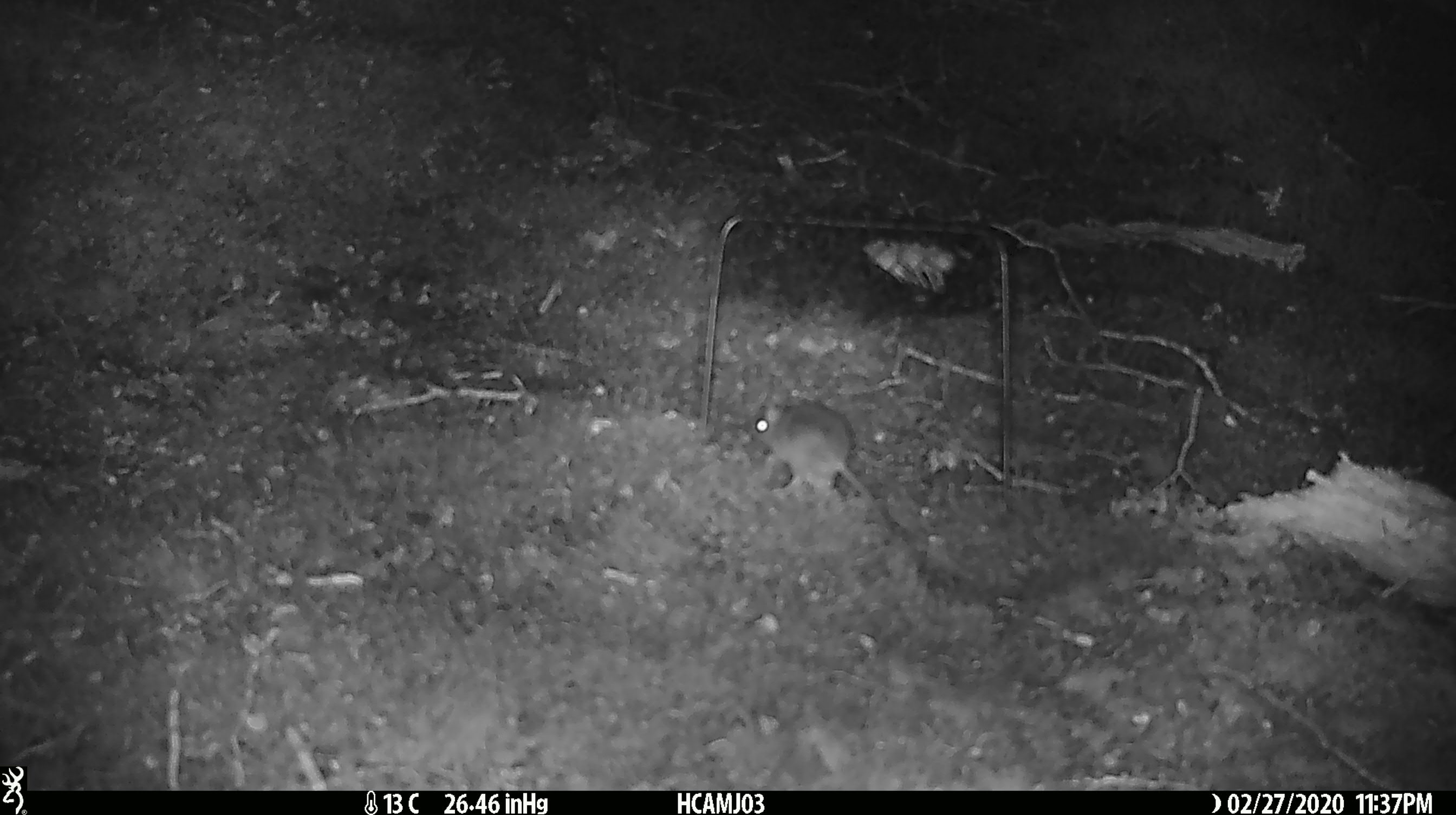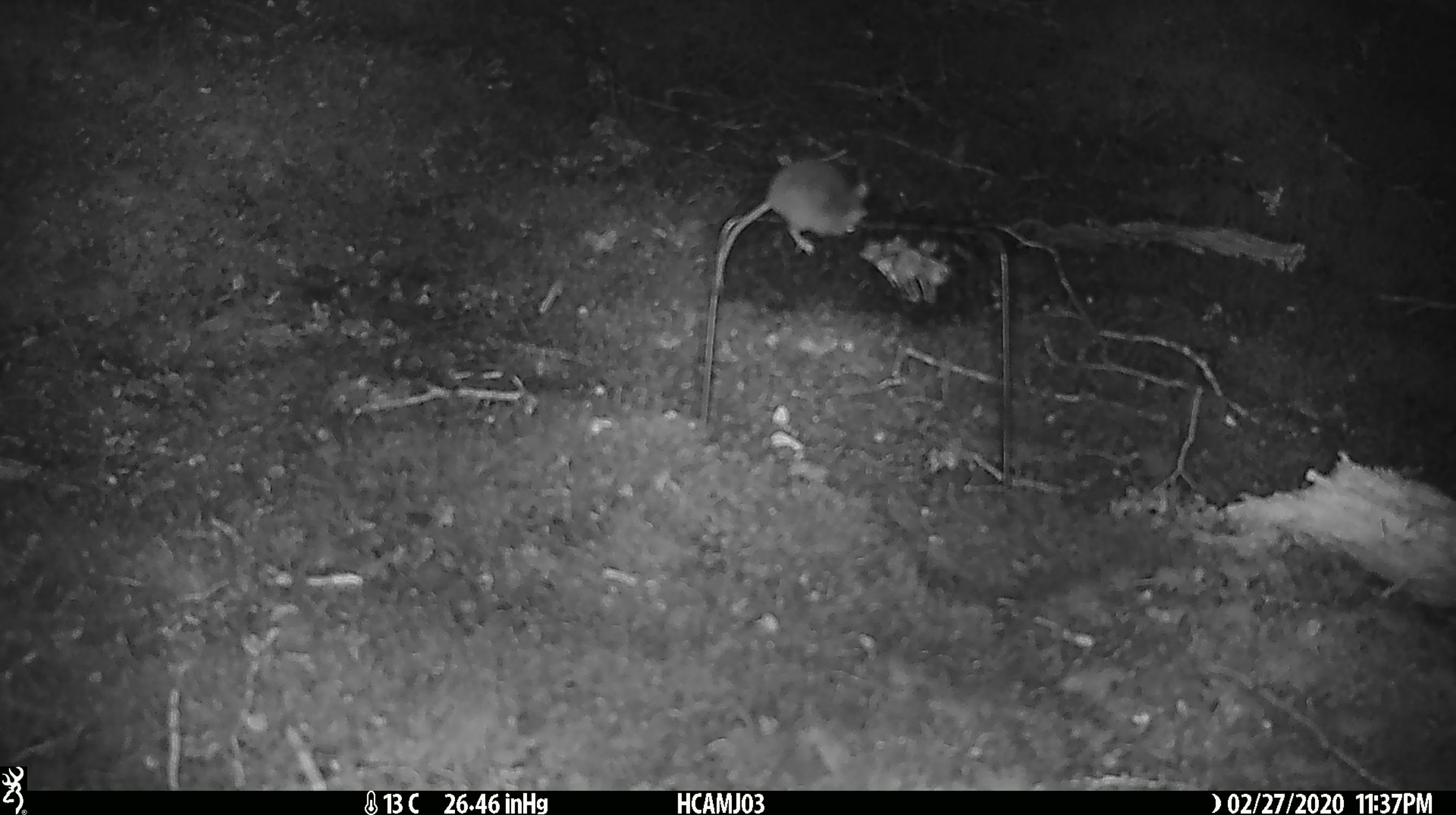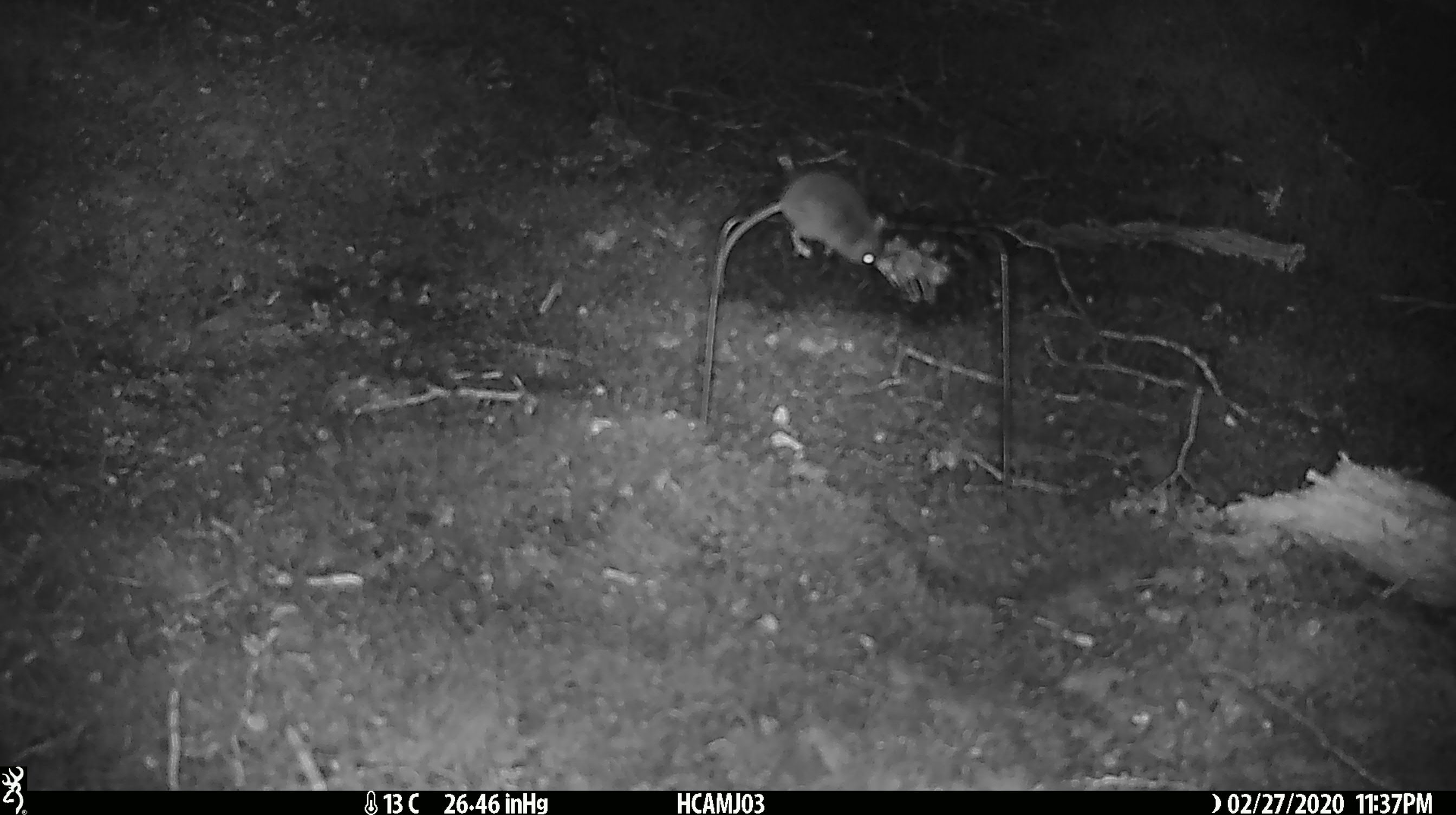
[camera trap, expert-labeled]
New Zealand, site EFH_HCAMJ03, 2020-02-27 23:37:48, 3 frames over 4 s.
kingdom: Animalia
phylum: Chordata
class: Mammalia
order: Rodentia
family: Muridae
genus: Mus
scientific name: Mus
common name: mouse